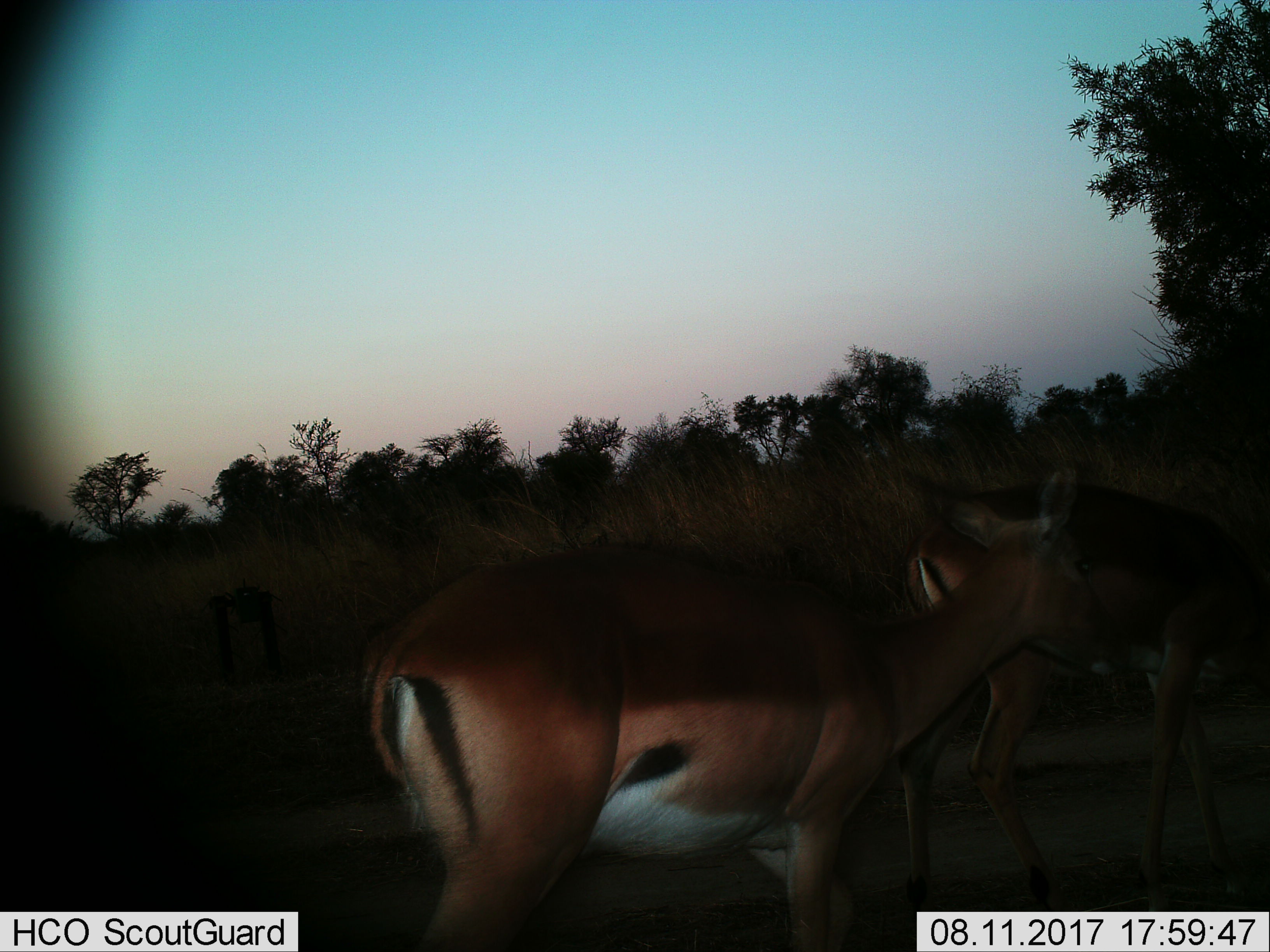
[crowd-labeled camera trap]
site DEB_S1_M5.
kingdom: Animalia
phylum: Chordata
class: Mammalia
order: Artiodactyla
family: Bovidae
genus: Aepyceros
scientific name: Aepyceros melampus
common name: impala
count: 2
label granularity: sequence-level